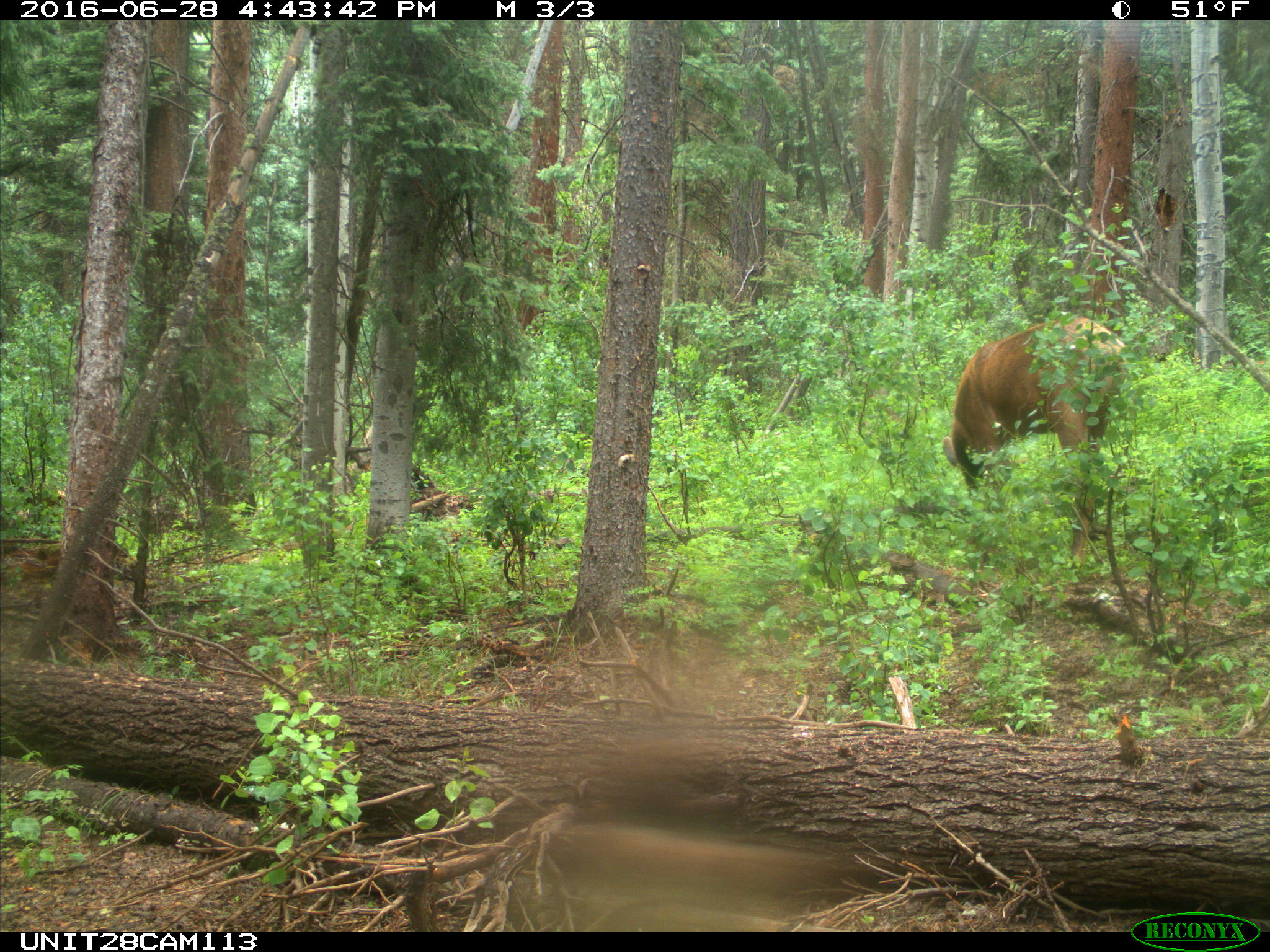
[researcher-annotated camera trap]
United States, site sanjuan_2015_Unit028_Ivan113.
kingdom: Animalia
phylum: Chordata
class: Mammalia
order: Artiodactyla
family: Cervidae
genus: Cervus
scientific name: Cervus elaphus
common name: red deer